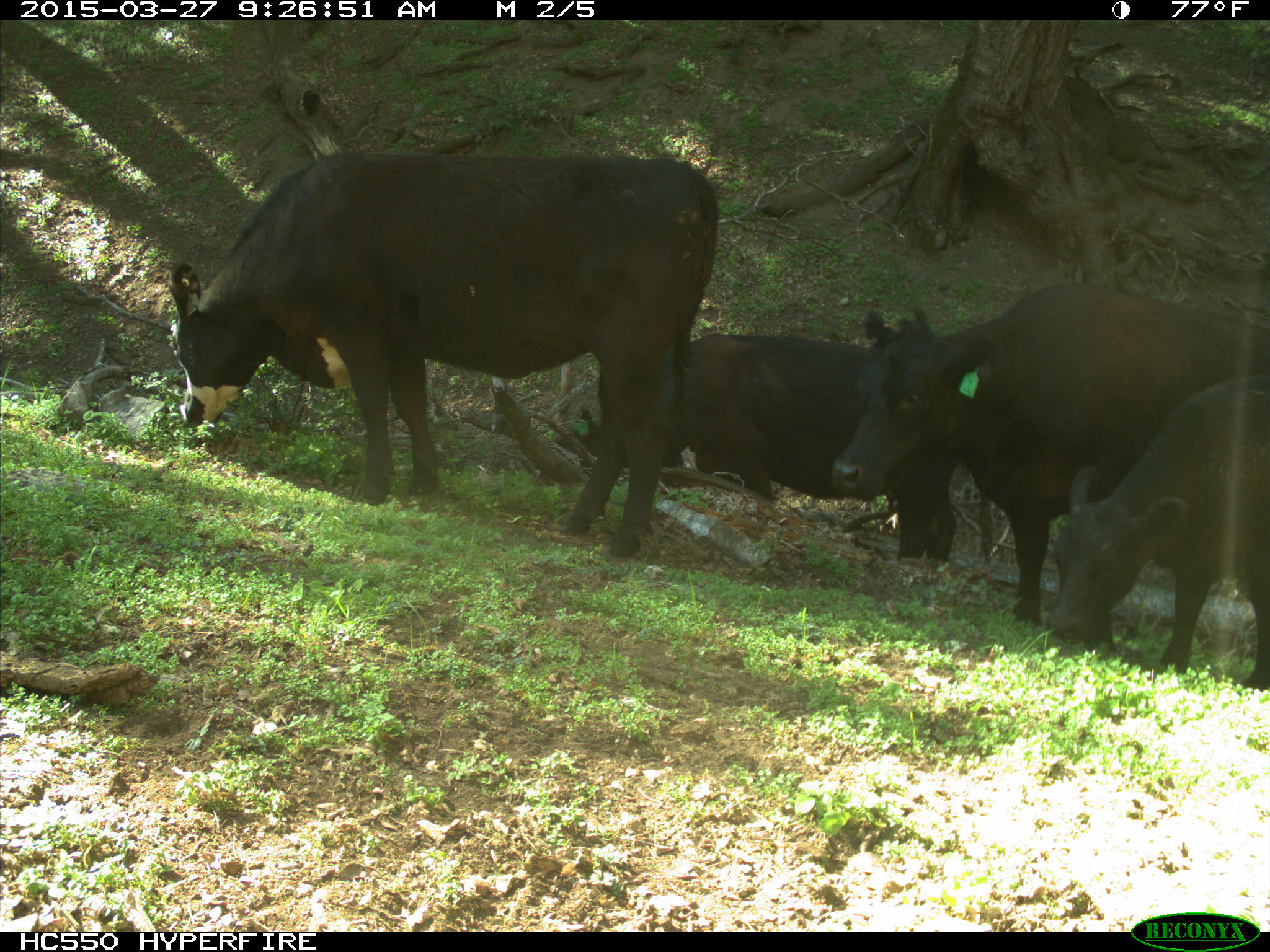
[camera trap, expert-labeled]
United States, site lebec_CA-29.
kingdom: Animalia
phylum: Chordata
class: Mammalia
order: Artiodactyla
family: Bovidae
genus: Bos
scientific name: Bos taurus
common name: domestic cow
Bos taurus (domestic cow).